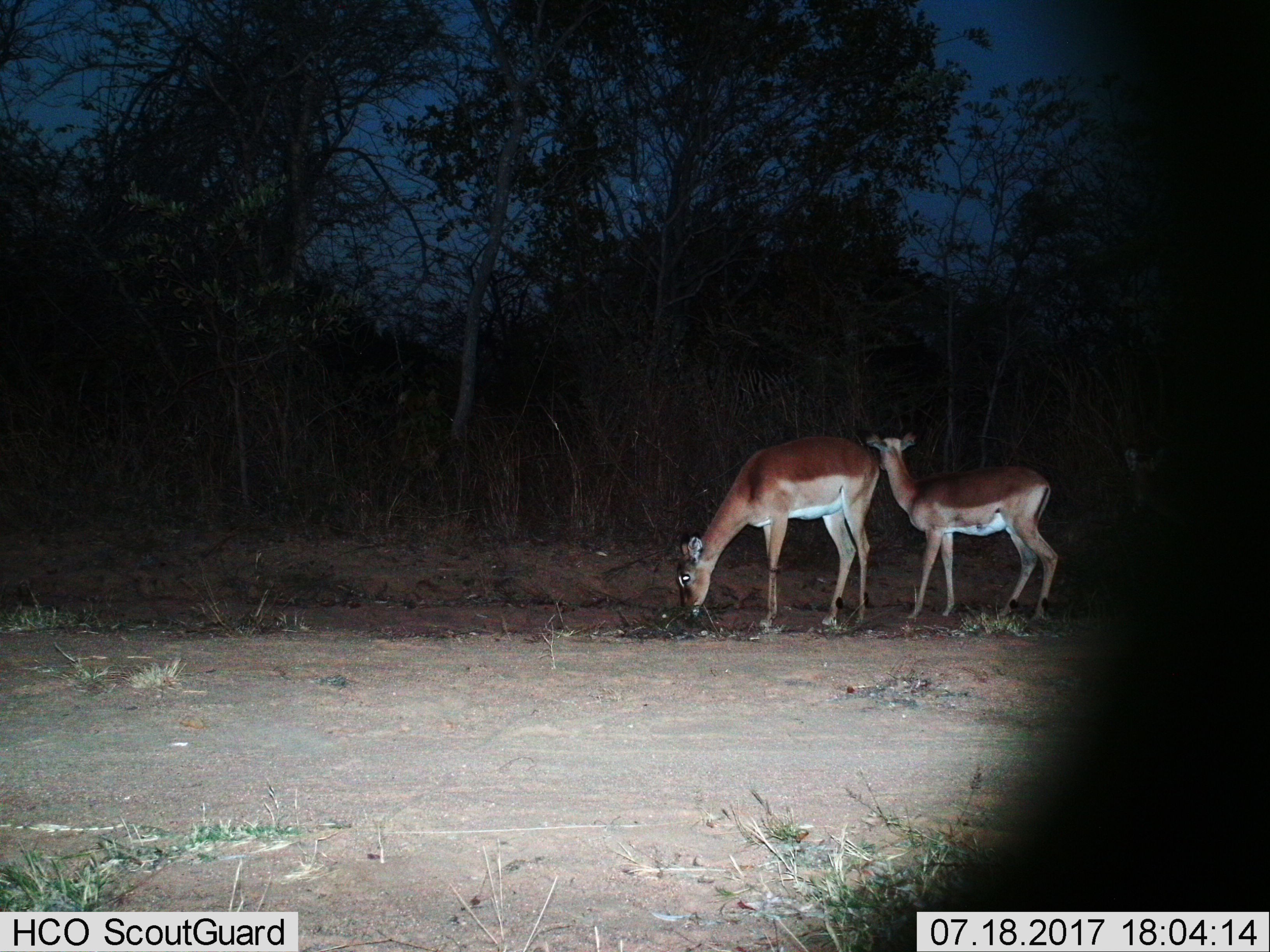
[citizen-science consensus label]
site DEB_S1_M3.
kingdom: Animalia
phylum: Chordata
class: Mammalia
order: Artiodactyla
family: Bovidae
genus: Aepyceros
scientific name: Aepyceros melampus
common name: impala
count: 2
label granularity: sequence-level